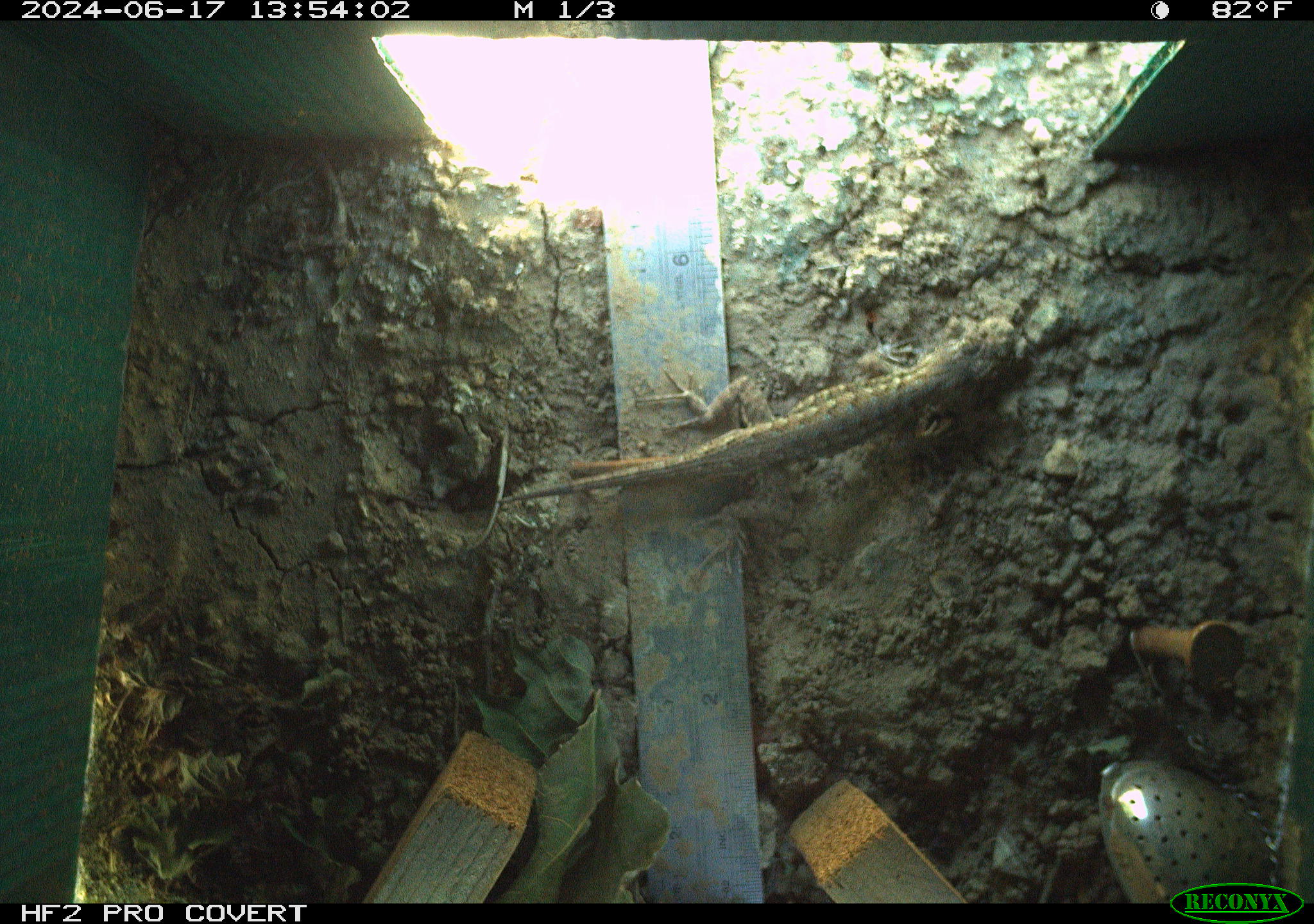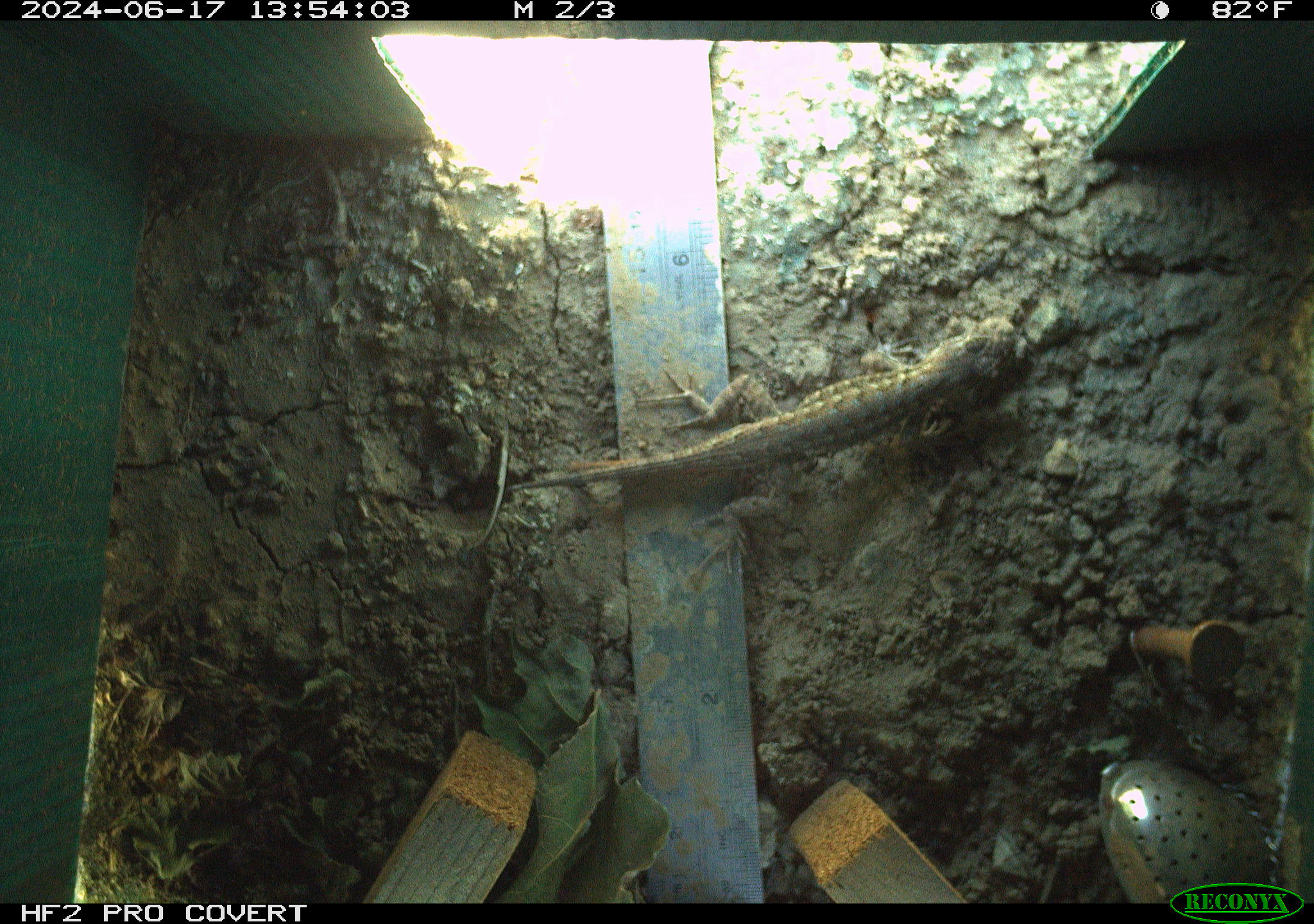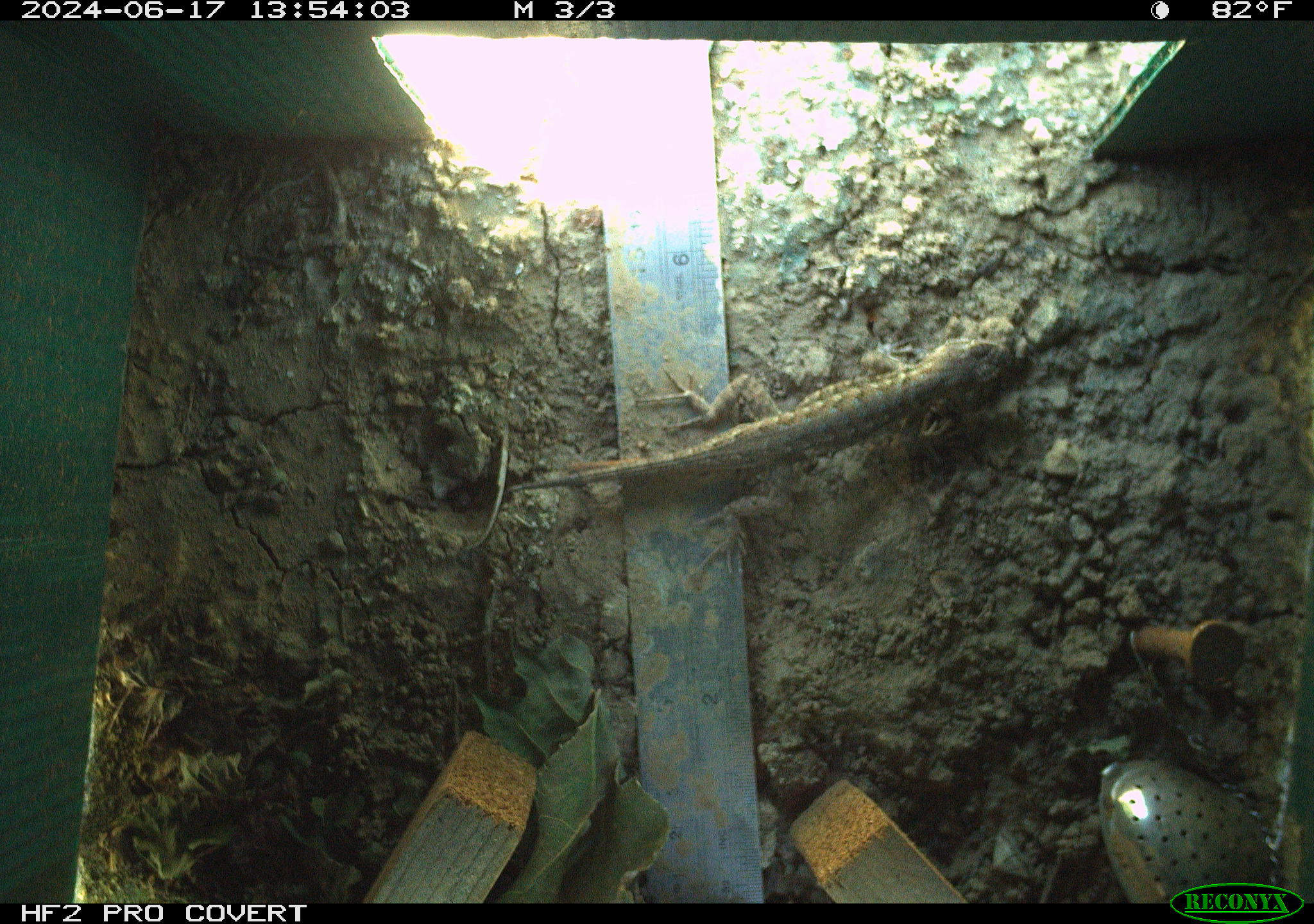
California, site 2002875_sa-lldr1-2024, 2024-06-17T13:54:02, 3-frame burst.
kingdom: Animalia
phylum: Chordata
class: Reptilia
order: Squamata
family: Phrynosomatidae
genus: Sceloporus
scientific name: Sceloporus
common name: spiny lizards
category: sceloporus species